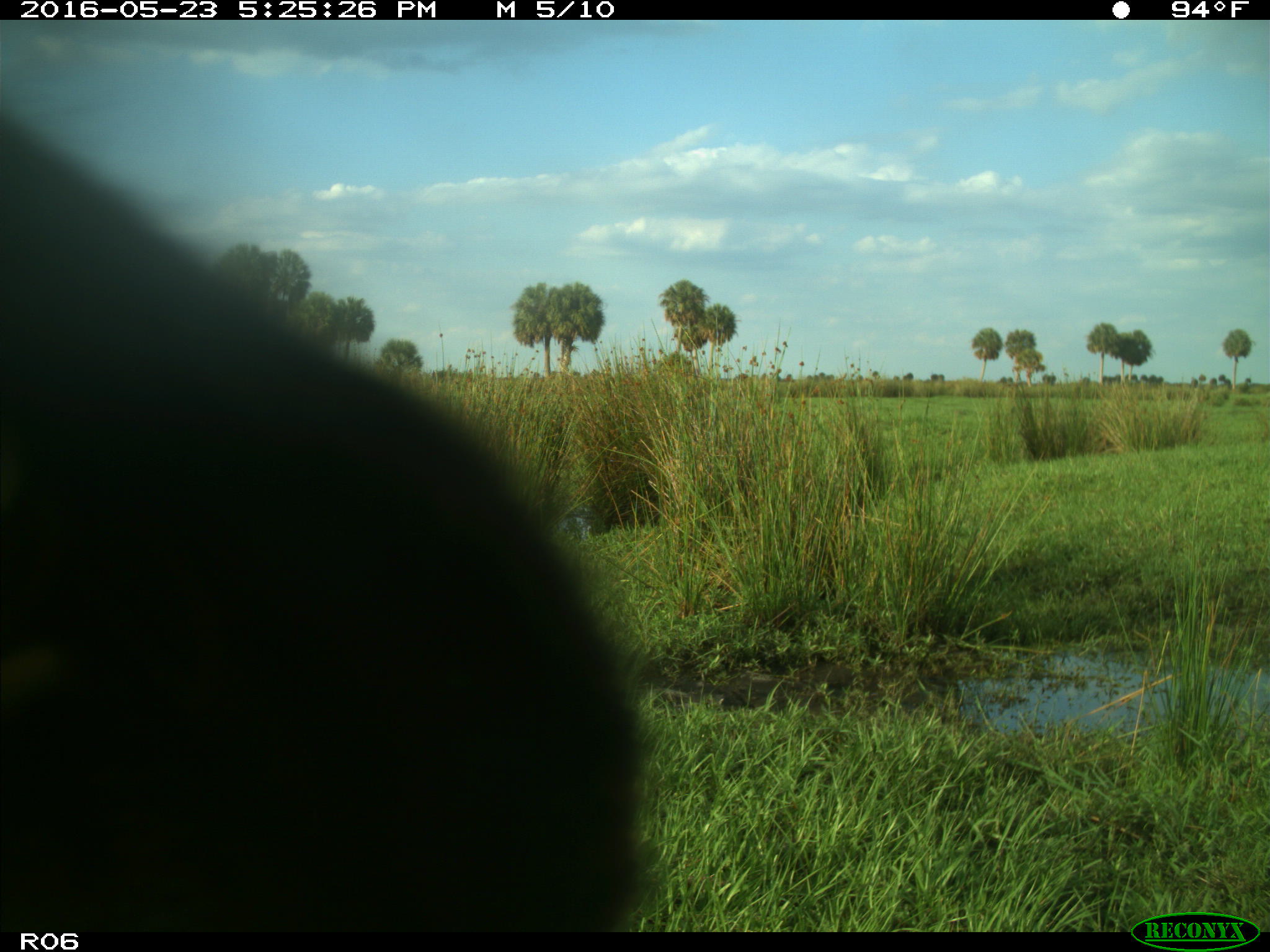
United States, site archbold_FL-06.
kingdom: Animalia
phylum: Chordata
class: Mammalia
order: Artiodactyla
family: Bovidae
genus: Bos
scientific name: Bos taurus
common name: domestic cow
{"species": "Bos taurus (domestic cow)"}